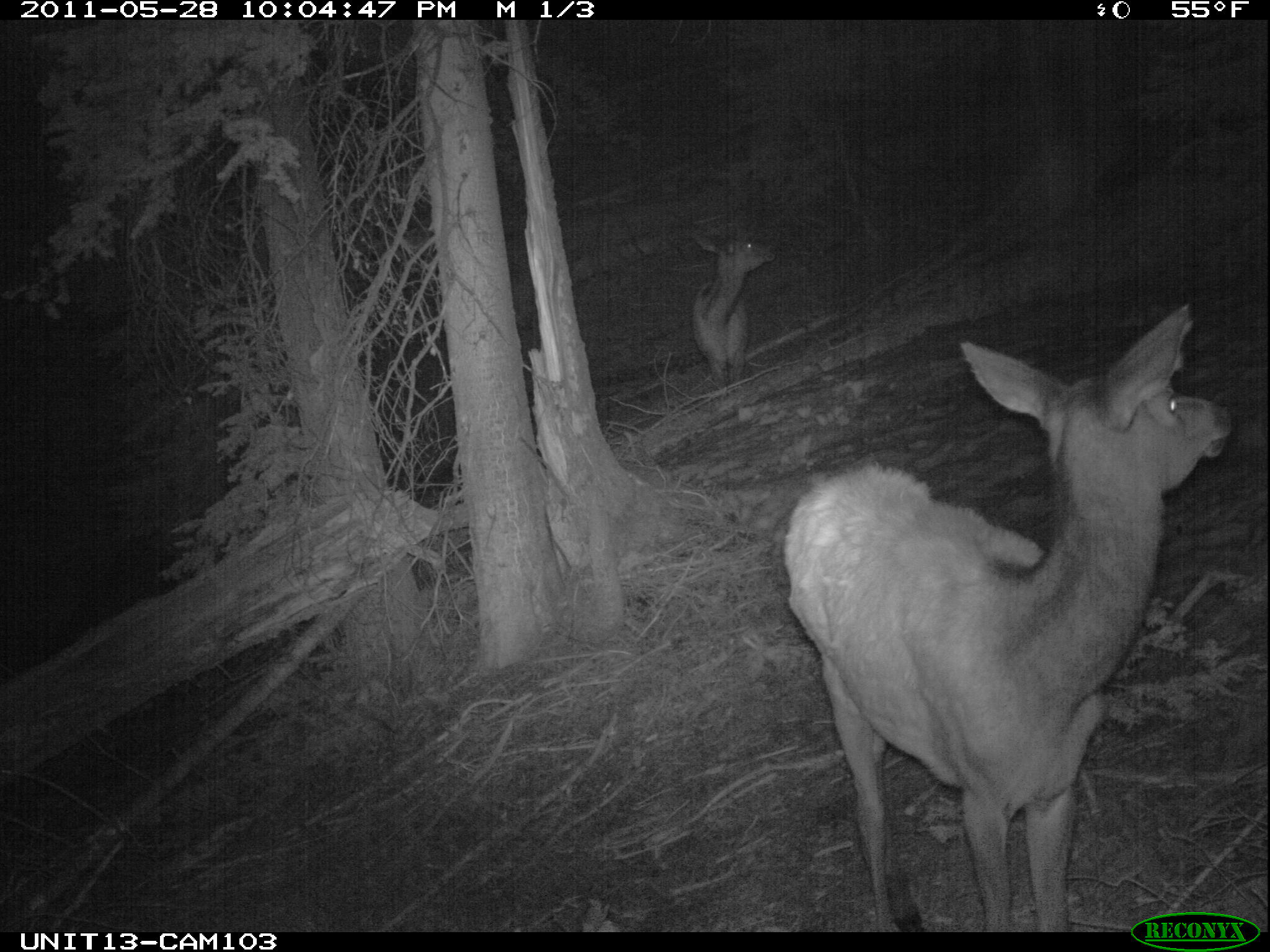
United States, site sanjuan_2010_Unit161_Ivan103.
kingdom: Animalia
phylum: Chordata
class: Mammalia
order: Artiodactyla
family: Cervidae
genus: Cervus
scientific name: Cervus elaphus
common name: red deer